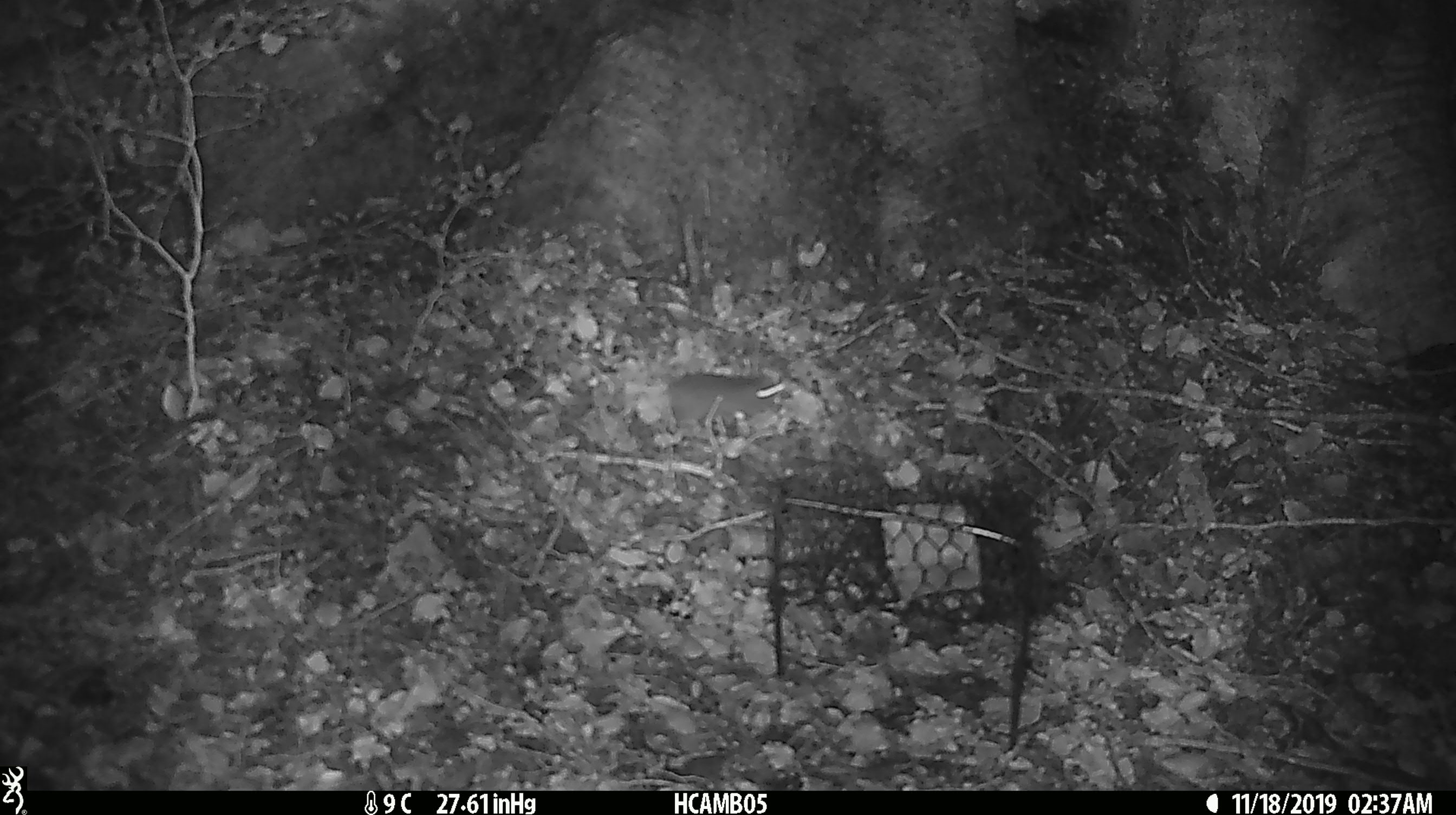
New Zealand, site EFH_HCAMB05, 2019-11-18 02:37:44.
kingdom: Animalia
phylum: Chordata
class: Mammalia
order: Rodentia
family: Muridae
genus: Mus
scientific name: Mus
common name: mouse